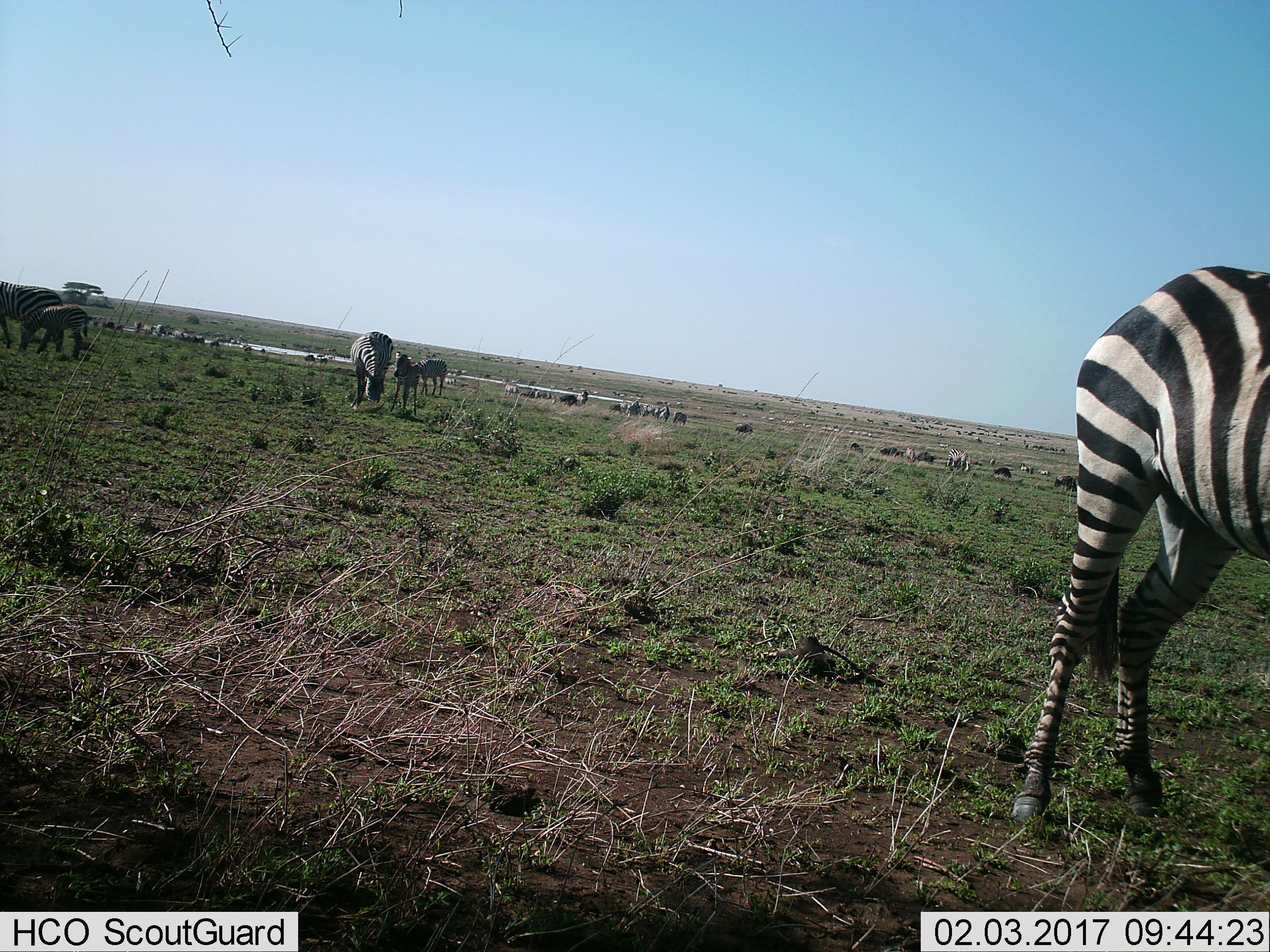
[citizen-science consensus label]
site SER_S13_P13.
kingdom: Animalia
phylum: Chordata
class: Mammalia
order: Perissodactyla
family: Equidae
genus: Equus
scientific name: Equus quagga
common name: plains zebra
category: zebraplains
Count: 11-50.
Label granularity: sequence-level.